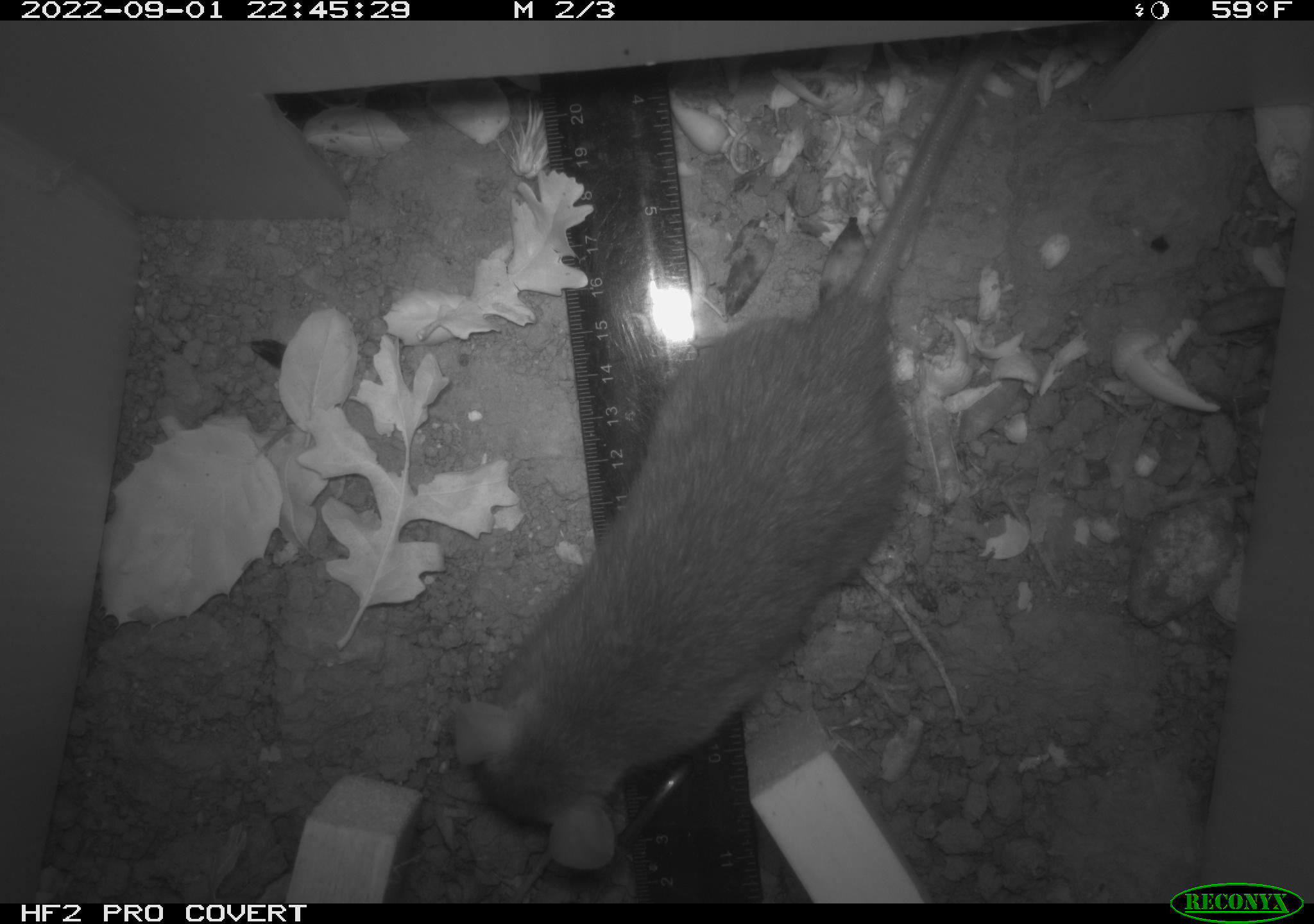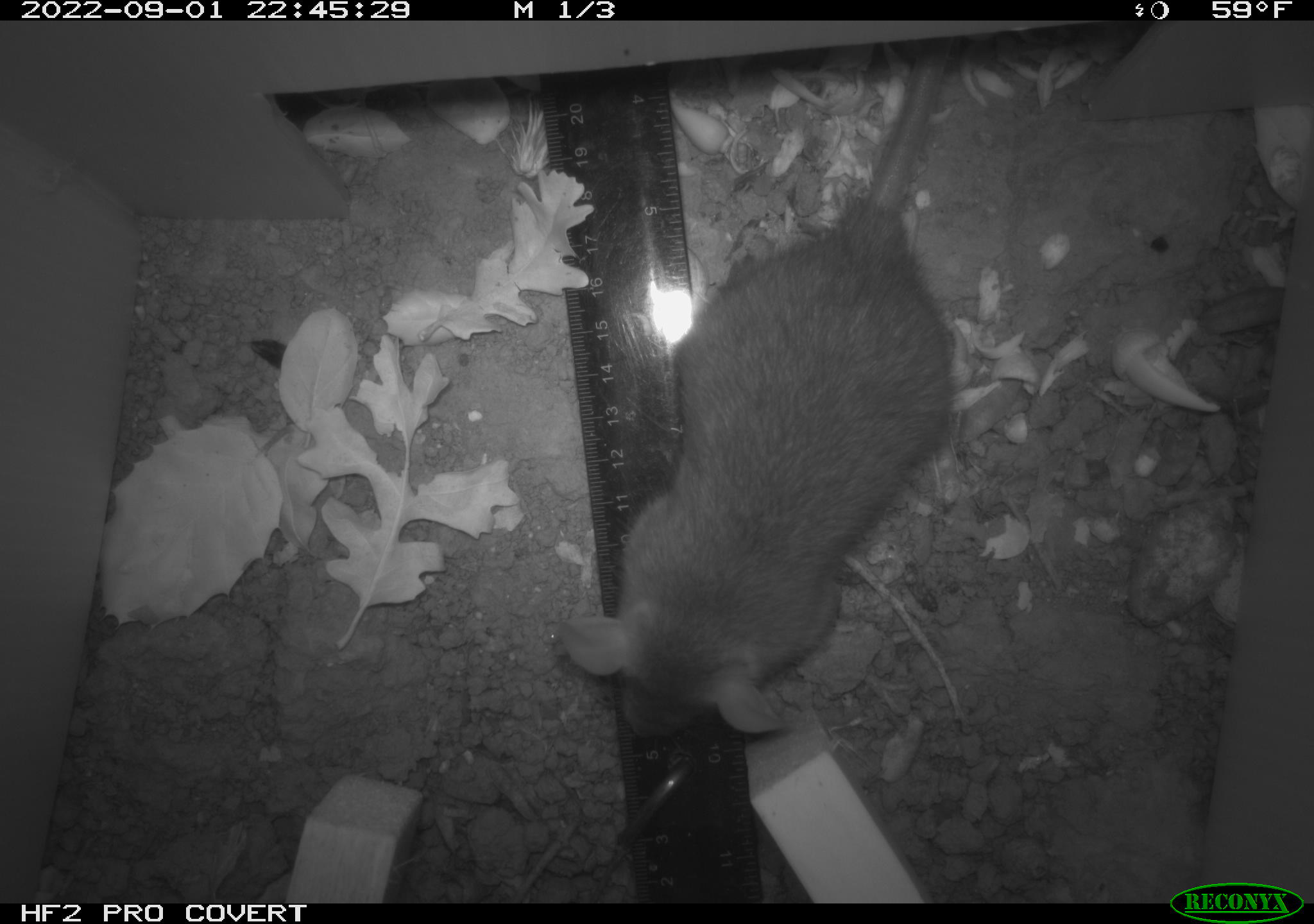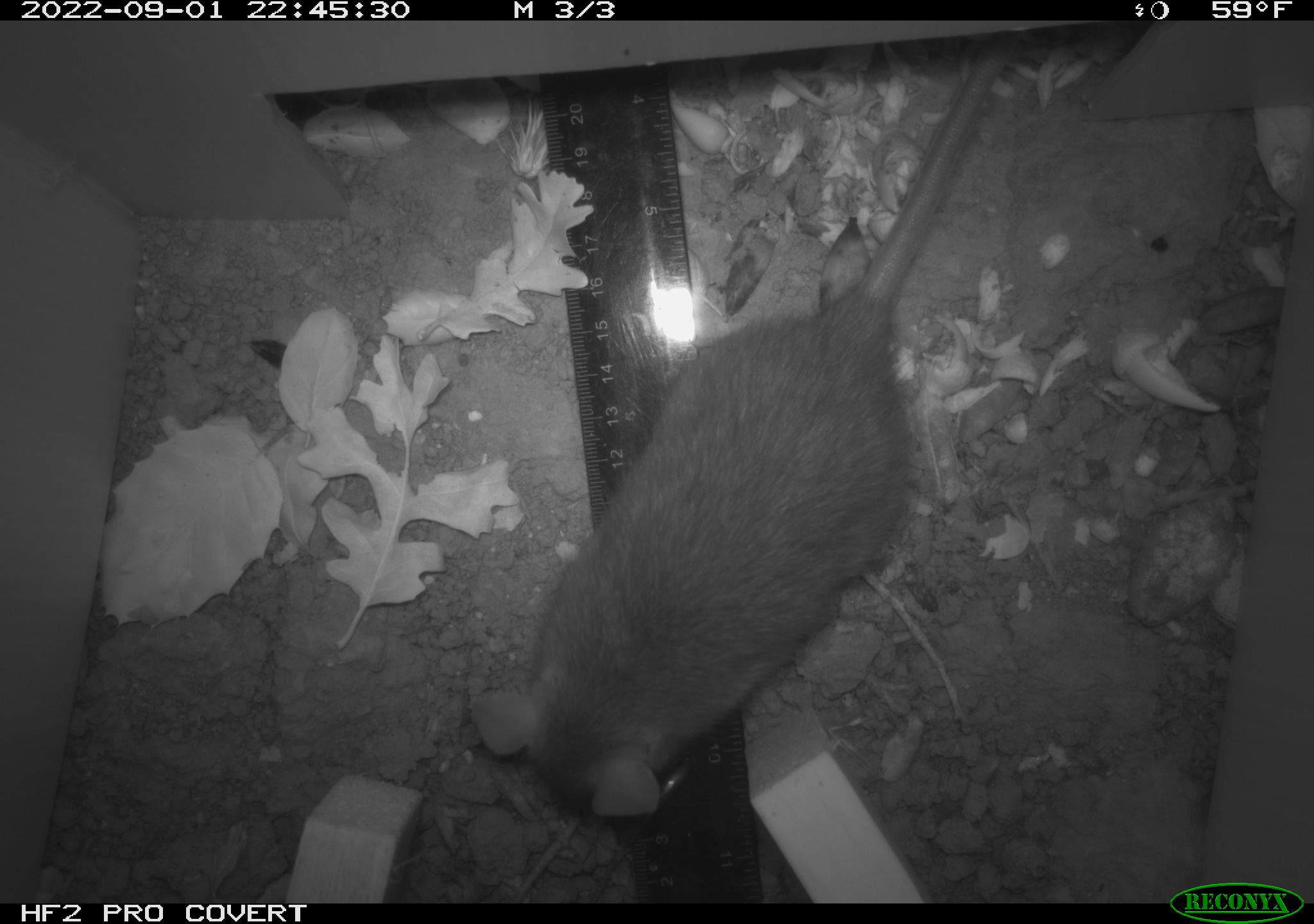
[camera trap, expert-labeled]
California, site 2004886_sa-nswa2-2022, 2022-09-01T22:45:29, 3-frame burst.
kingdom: Animalia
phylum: Chordata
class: Mammalia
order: Rodentia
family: Muridae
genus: Rattus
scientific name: Rattus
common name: rat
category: rattus species